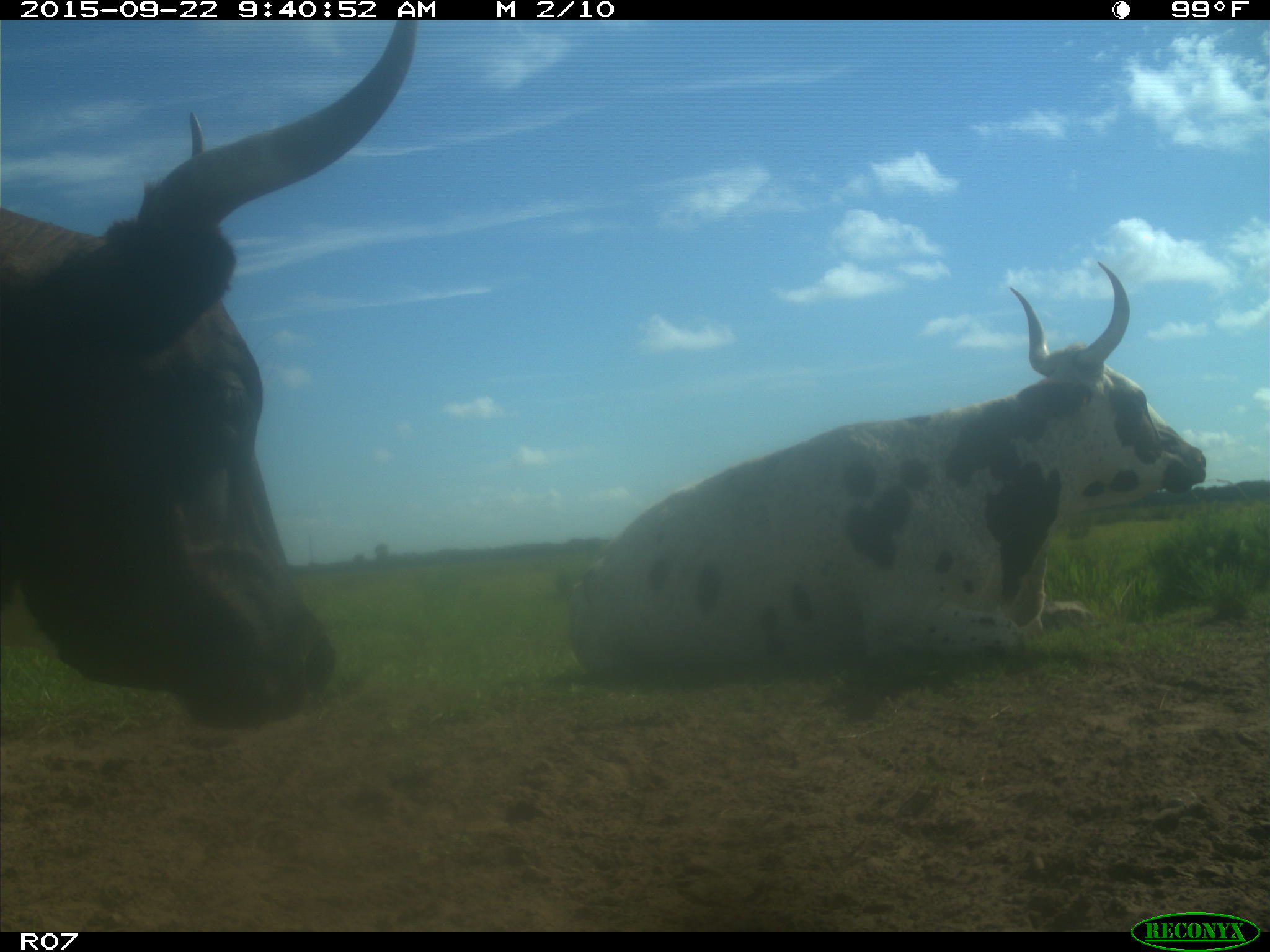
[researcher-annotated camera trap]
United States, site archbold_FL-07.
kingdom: Animalia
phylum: Chordata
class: Mammalia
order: Artiodactyla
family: Bovidae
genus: Bos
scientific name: Bos taurus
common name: domestic cow